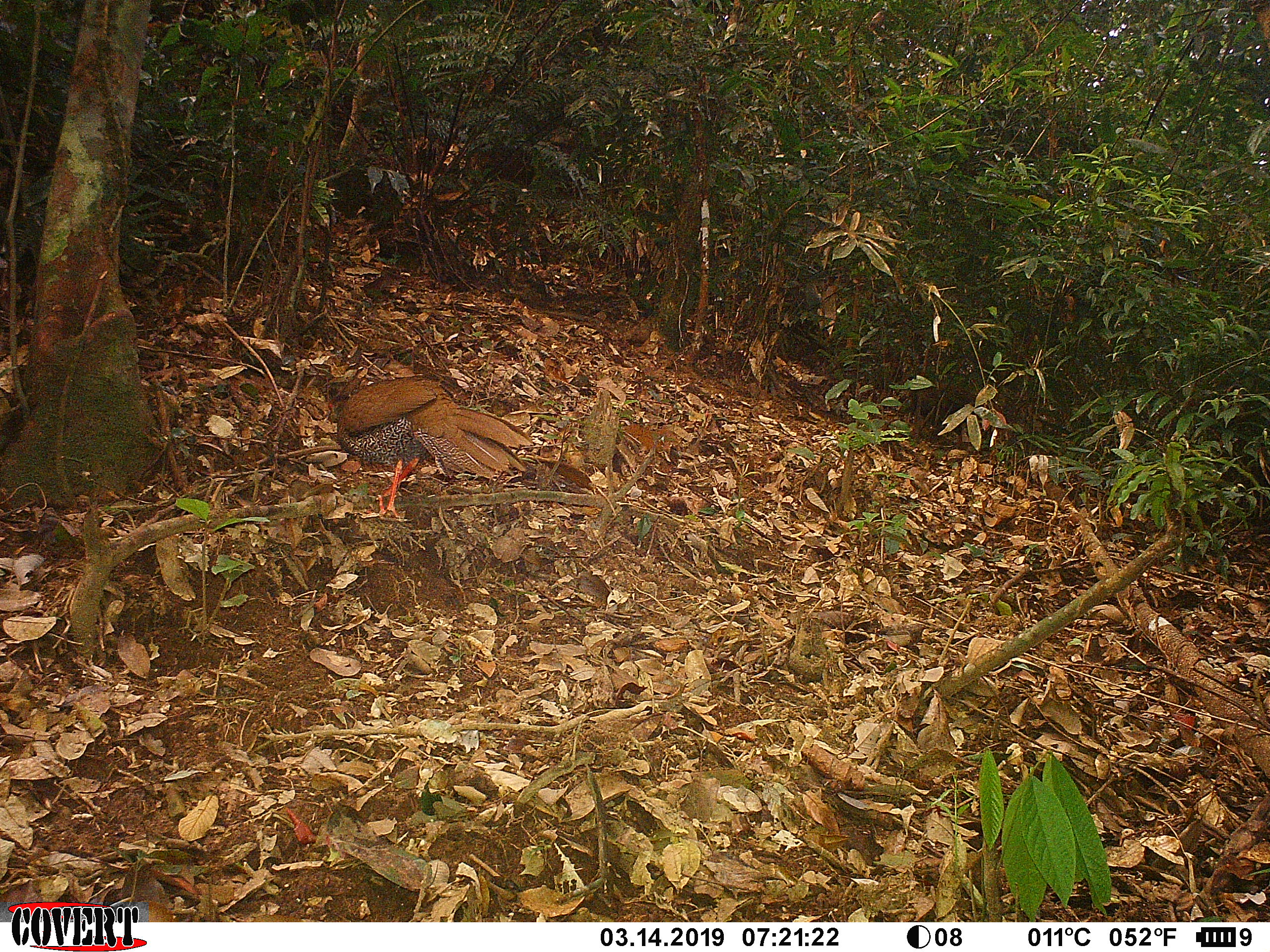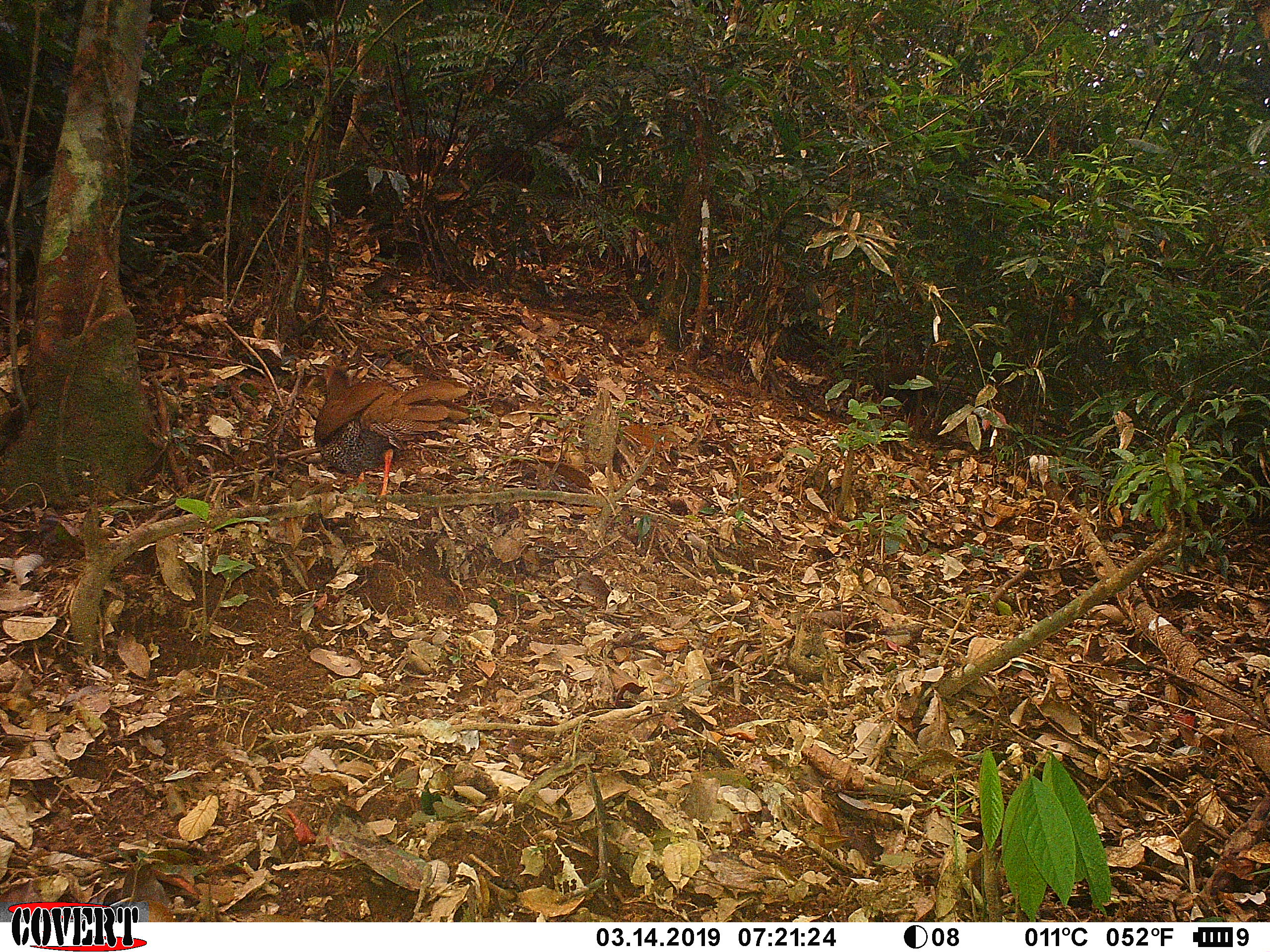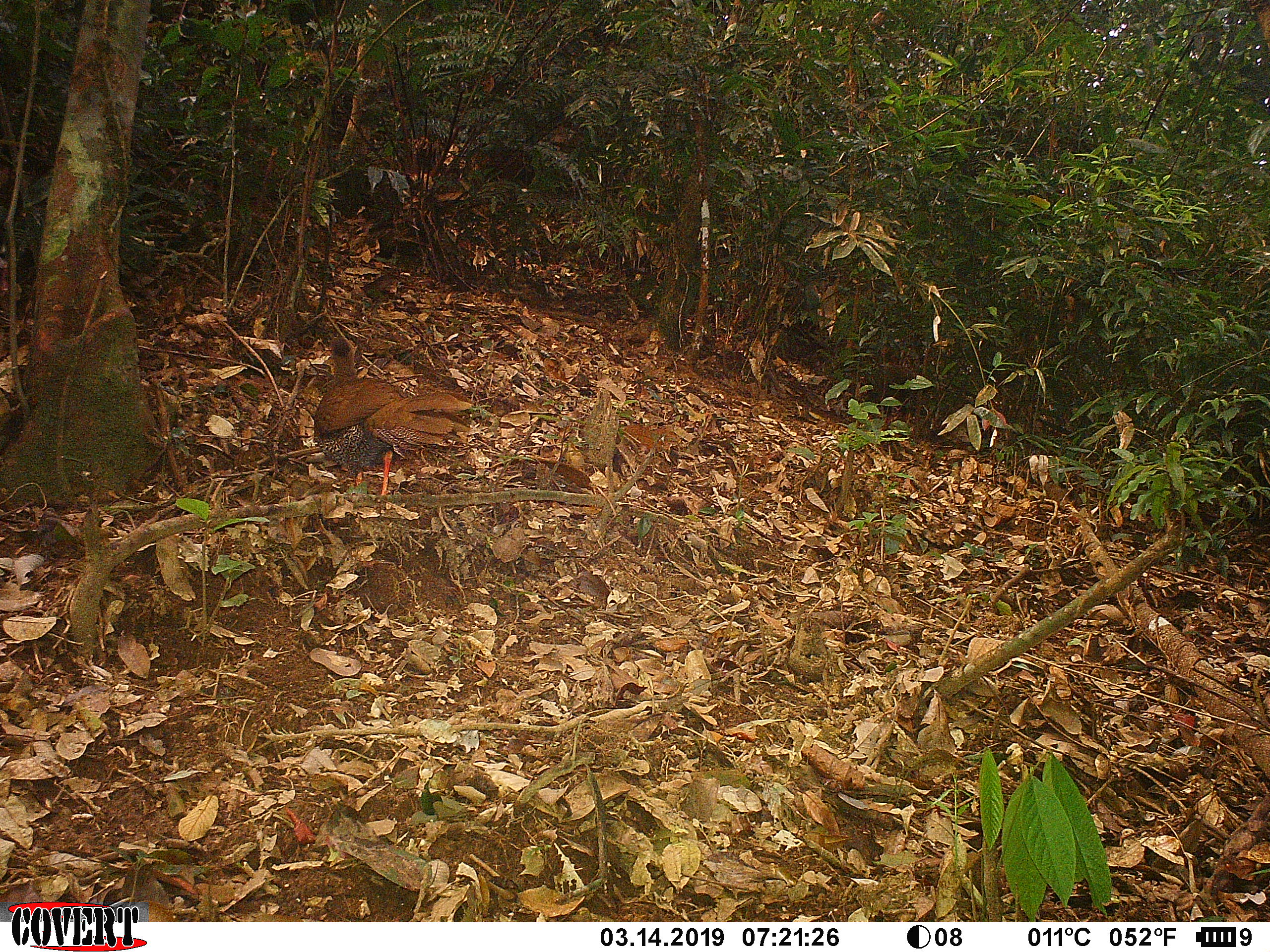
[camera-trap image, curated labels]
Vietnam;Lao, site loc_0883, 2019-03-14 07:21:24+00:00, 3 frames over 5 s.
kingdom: Animalia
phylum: Chordata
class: Aves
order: Galliformes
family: Phasianidae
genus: Lophura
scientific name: Lophura nycthemera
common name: silver pheasant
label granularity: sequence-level